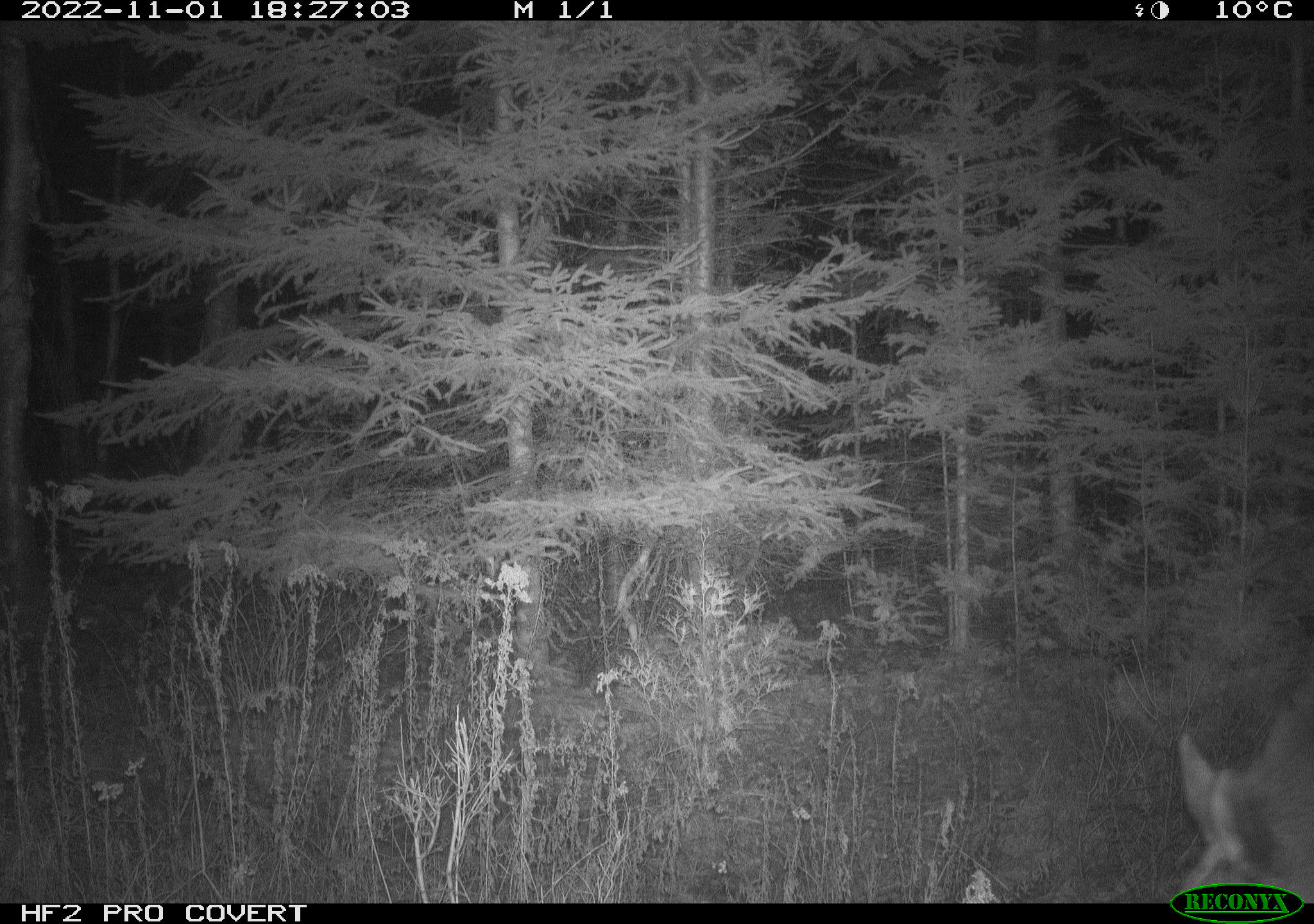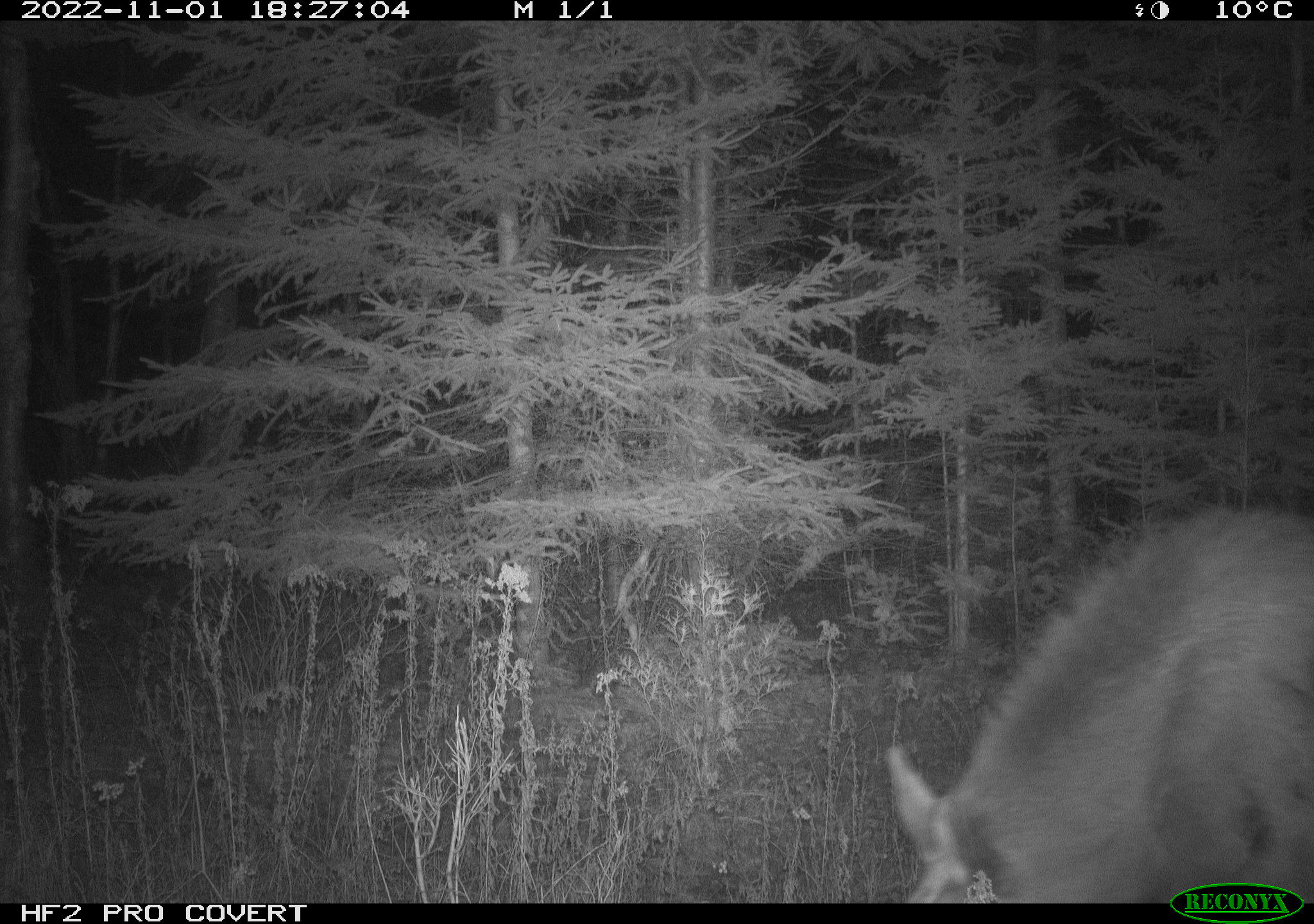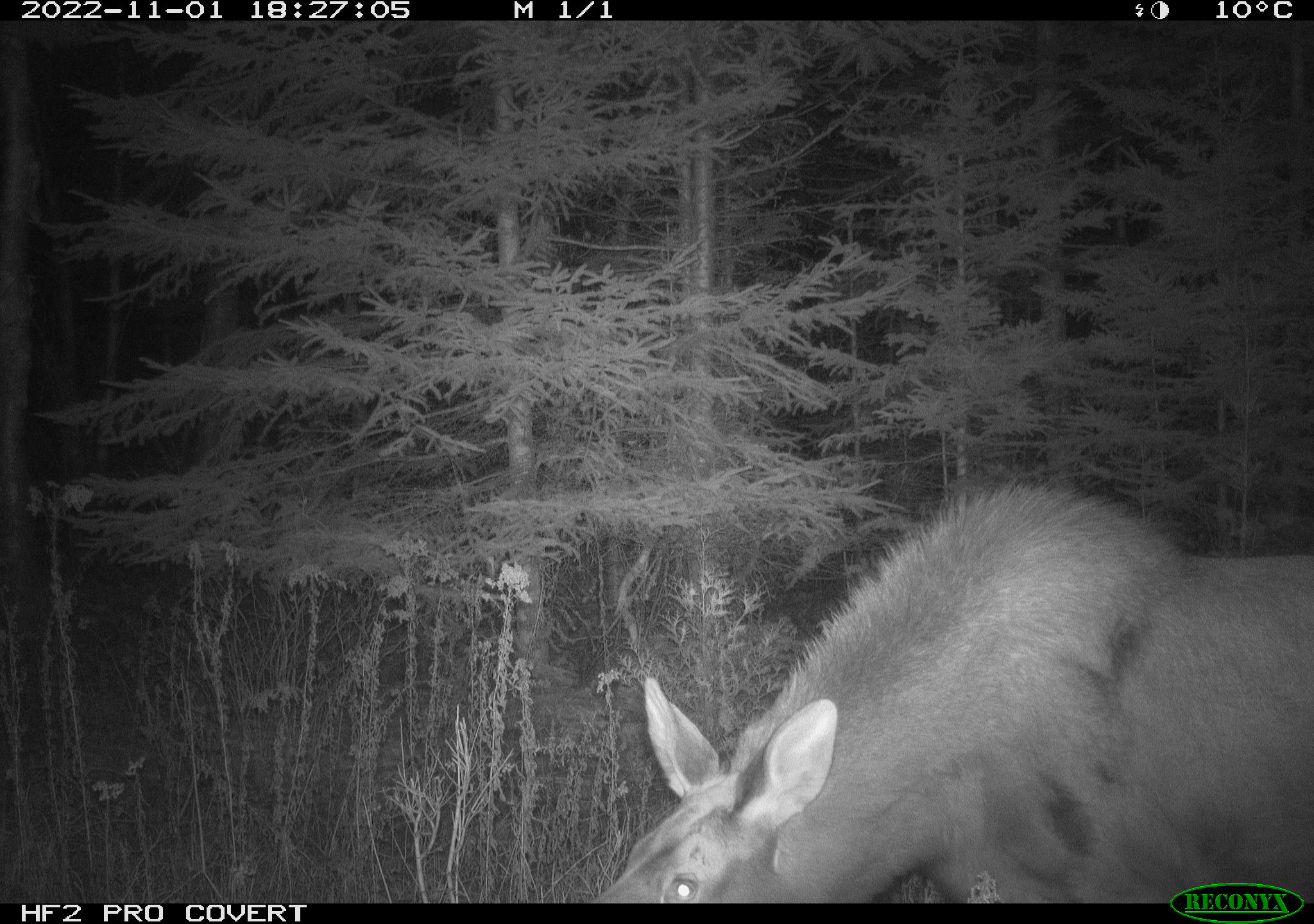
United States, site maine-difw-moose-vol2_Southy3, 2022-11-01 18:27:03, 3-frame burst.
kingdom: Animalia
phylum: Chordata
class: Mammalia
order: Artiodactyla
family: Cervidae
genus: Alces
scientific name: Alces alces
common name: moose